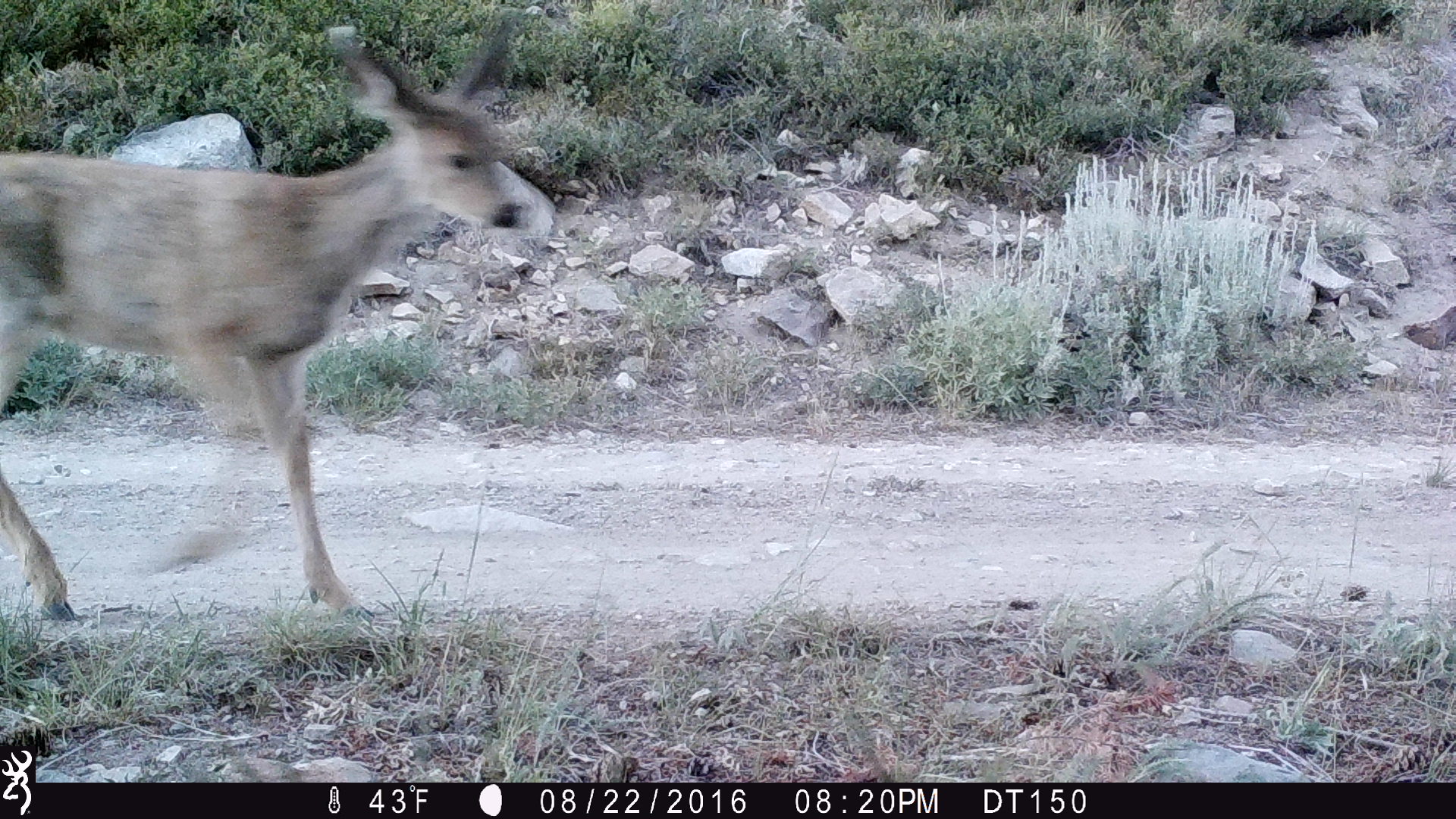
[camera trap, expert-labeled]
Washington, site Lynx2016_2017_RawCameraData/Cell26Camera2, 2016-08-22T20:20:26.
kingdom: Animalia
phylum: Chordata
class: Mammalia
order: Artiodactyla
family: Cervidae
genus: Odocoileus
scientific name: Odocoileus hemionus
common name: mule deer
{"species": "Odocoileus hemionus (mule deer)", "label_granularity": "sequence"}